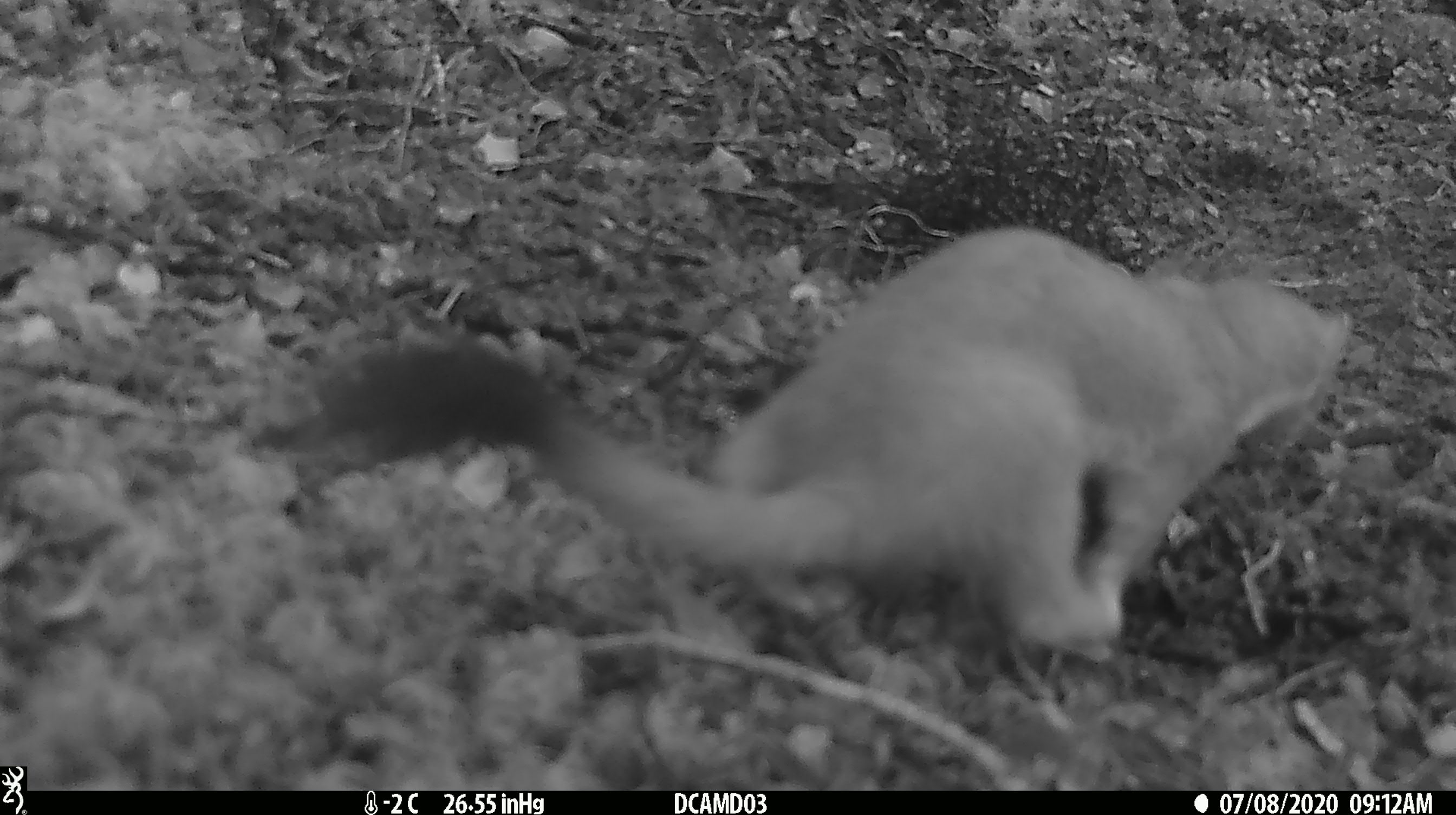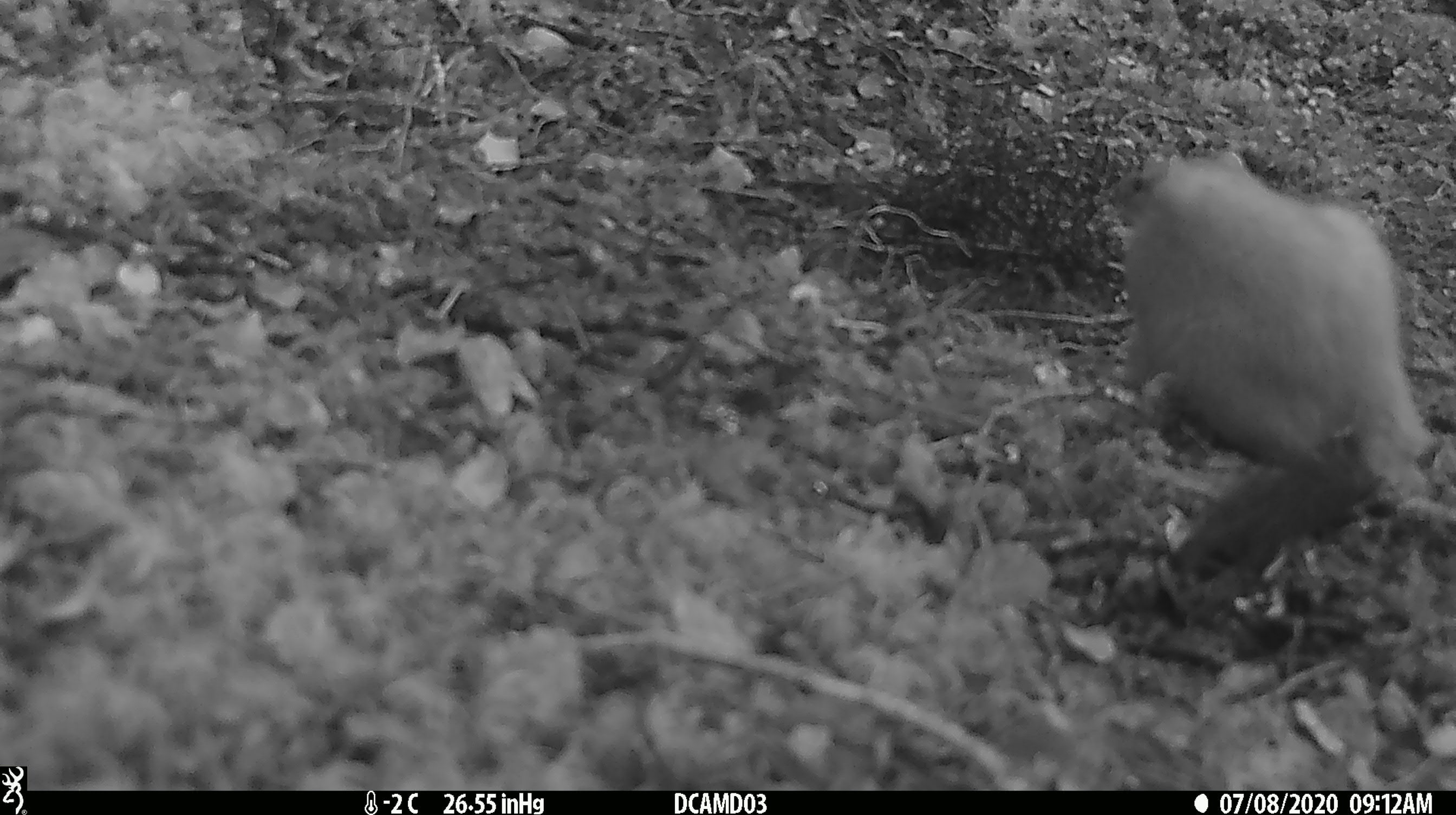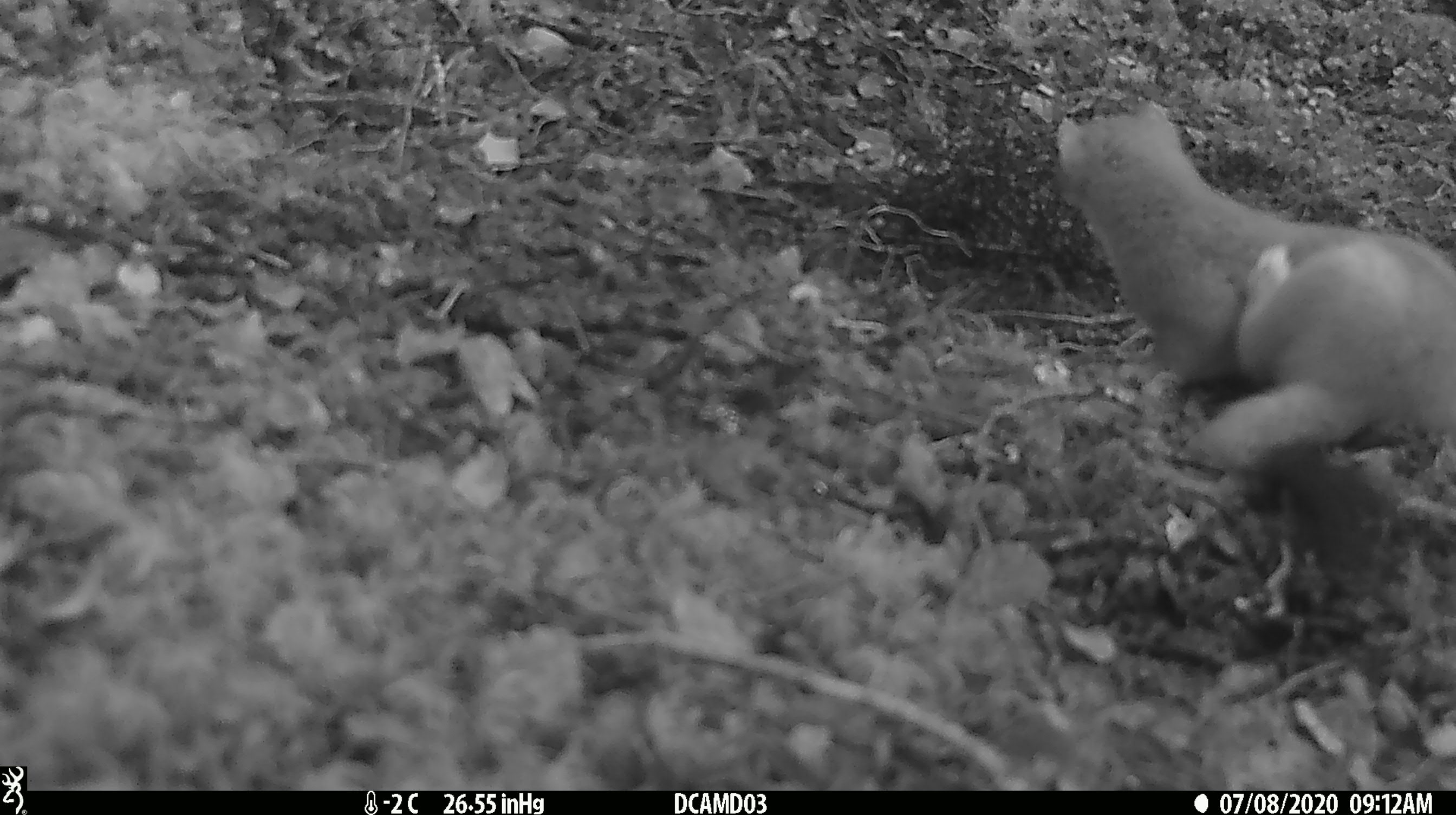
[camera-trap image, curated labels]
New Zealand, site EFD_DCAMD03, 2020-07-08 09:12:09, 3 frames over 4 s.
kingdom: Animalia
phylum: Chordata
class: Mammalia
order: Carnivora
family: Mustelidae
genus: Mustela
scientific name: Mustela erminea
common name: stoat